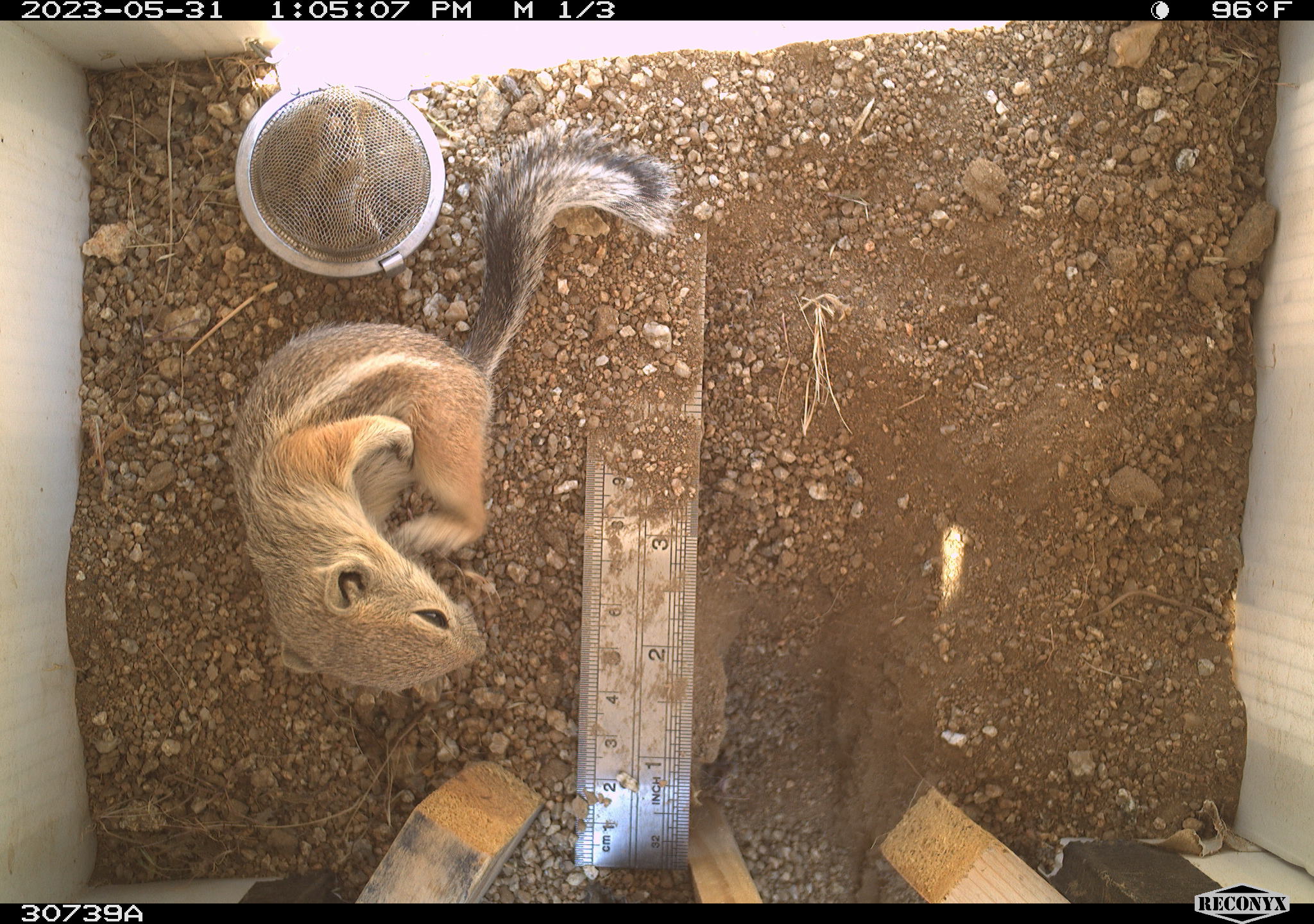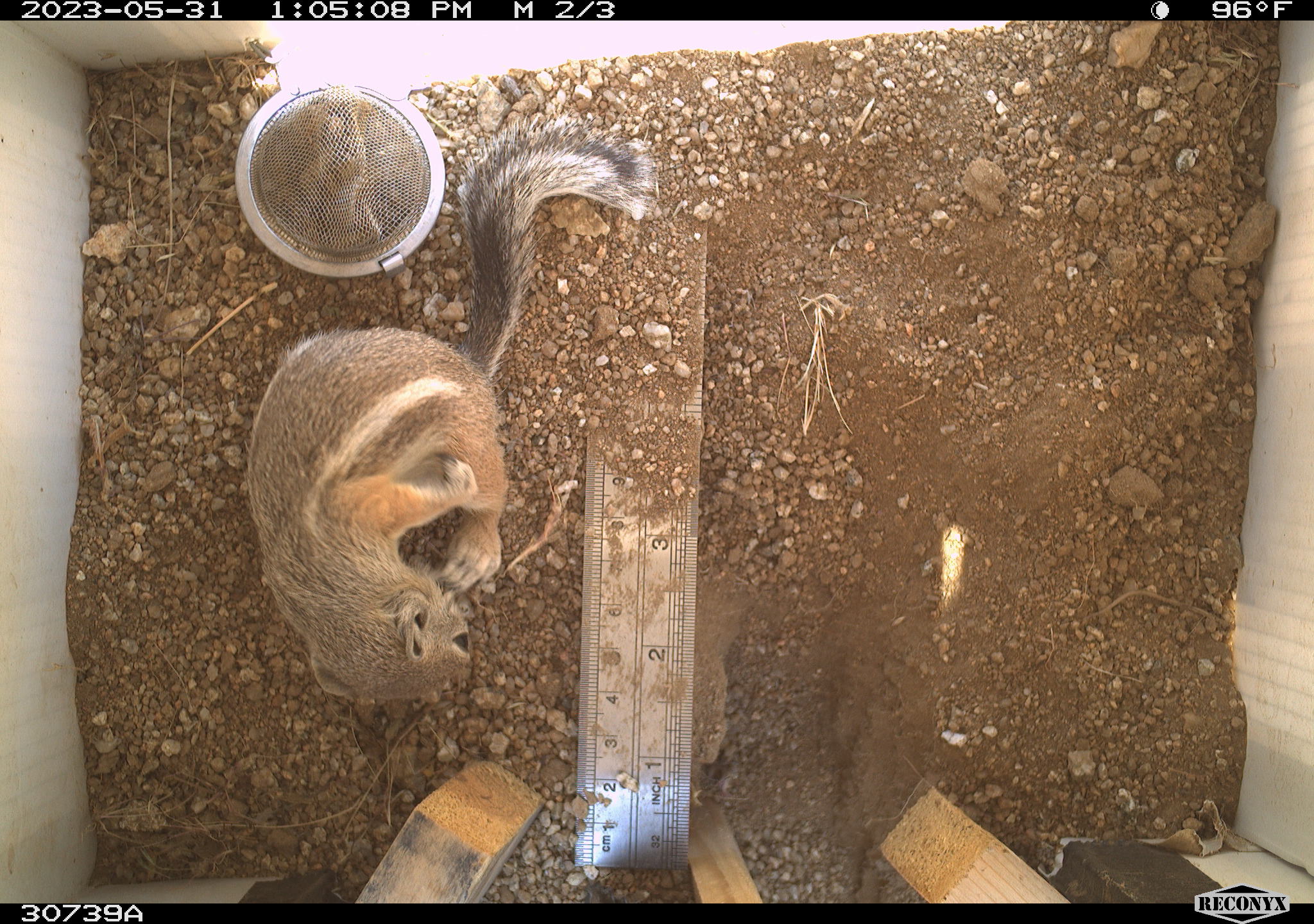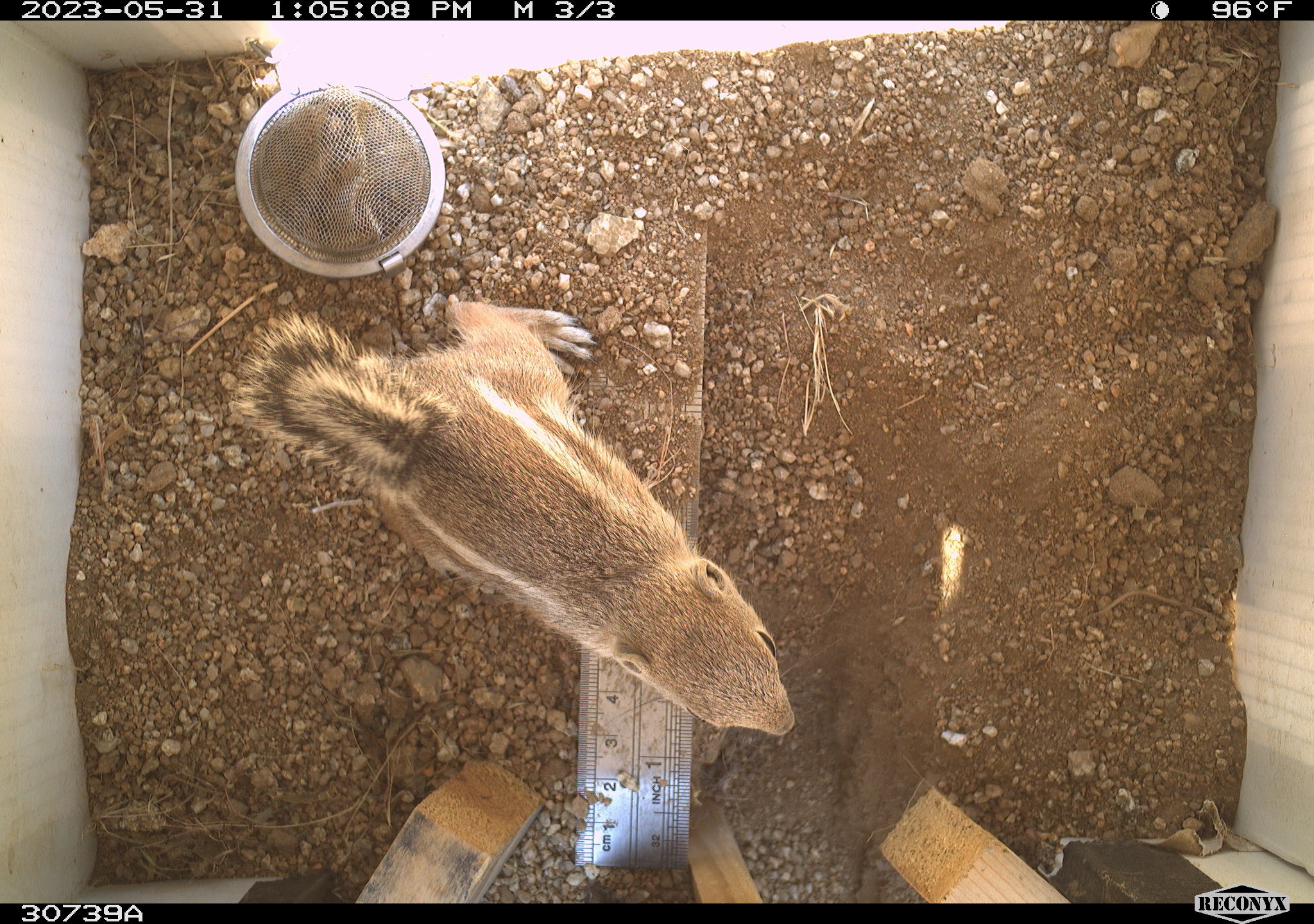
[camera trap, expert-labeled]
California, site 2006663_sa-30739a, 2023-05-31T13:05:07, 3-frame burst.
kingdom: Animalia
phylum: Chordata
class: Mammalia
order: Rodentia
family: Sciuridae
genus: Ammospermophilus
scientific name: Ammospermophilus leucurus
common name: white-tailed antelope squirrel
White-tailed antelope squirrel (Ammospermophilus leucurus).